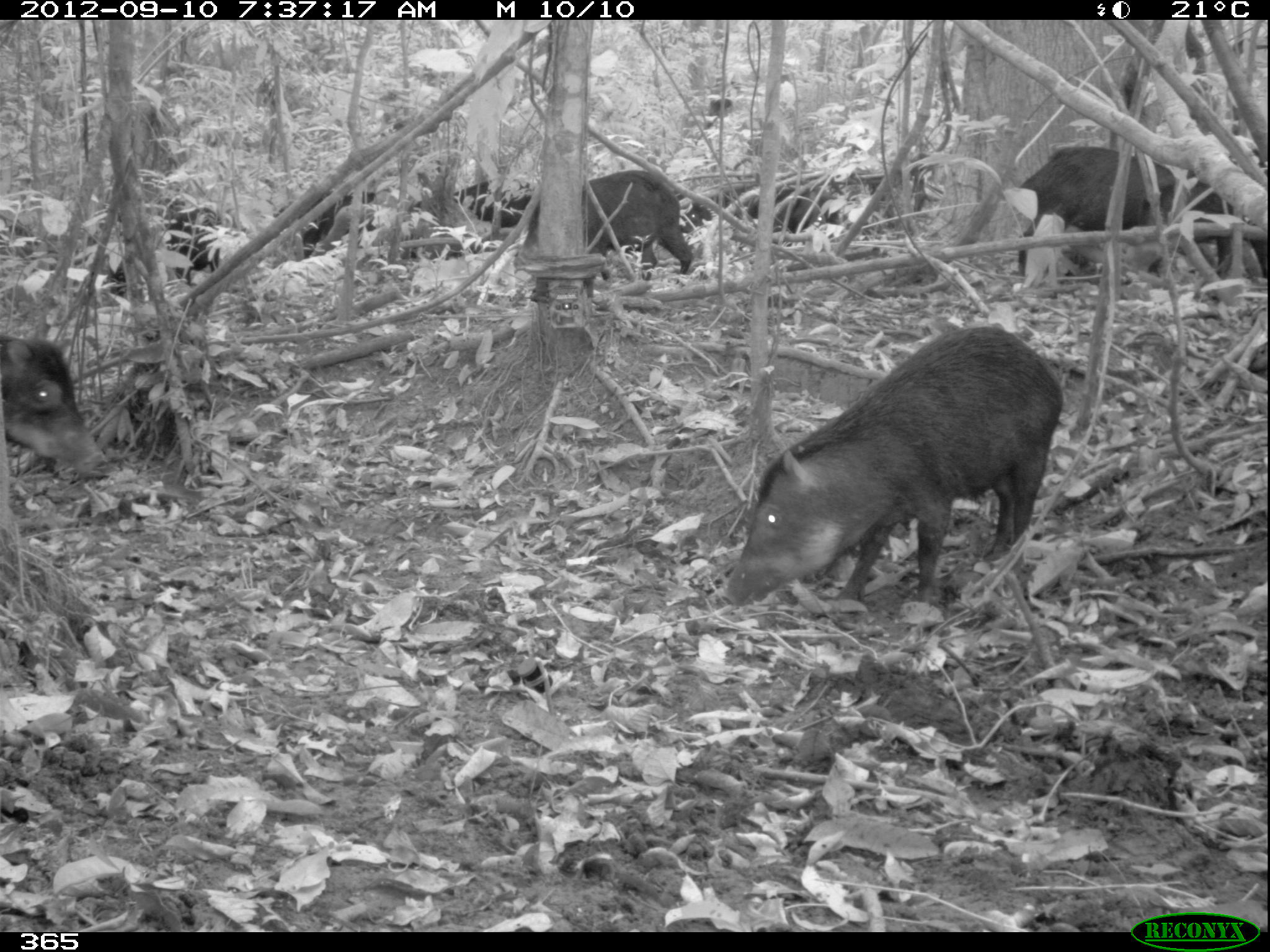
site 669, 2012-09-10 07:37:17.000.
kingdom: Animalia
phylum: Chordata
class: Mammalia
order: Artiodactyla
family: Tayassuidae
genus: Tayassu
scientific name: Tayassu pecari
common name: white-lipped peccary